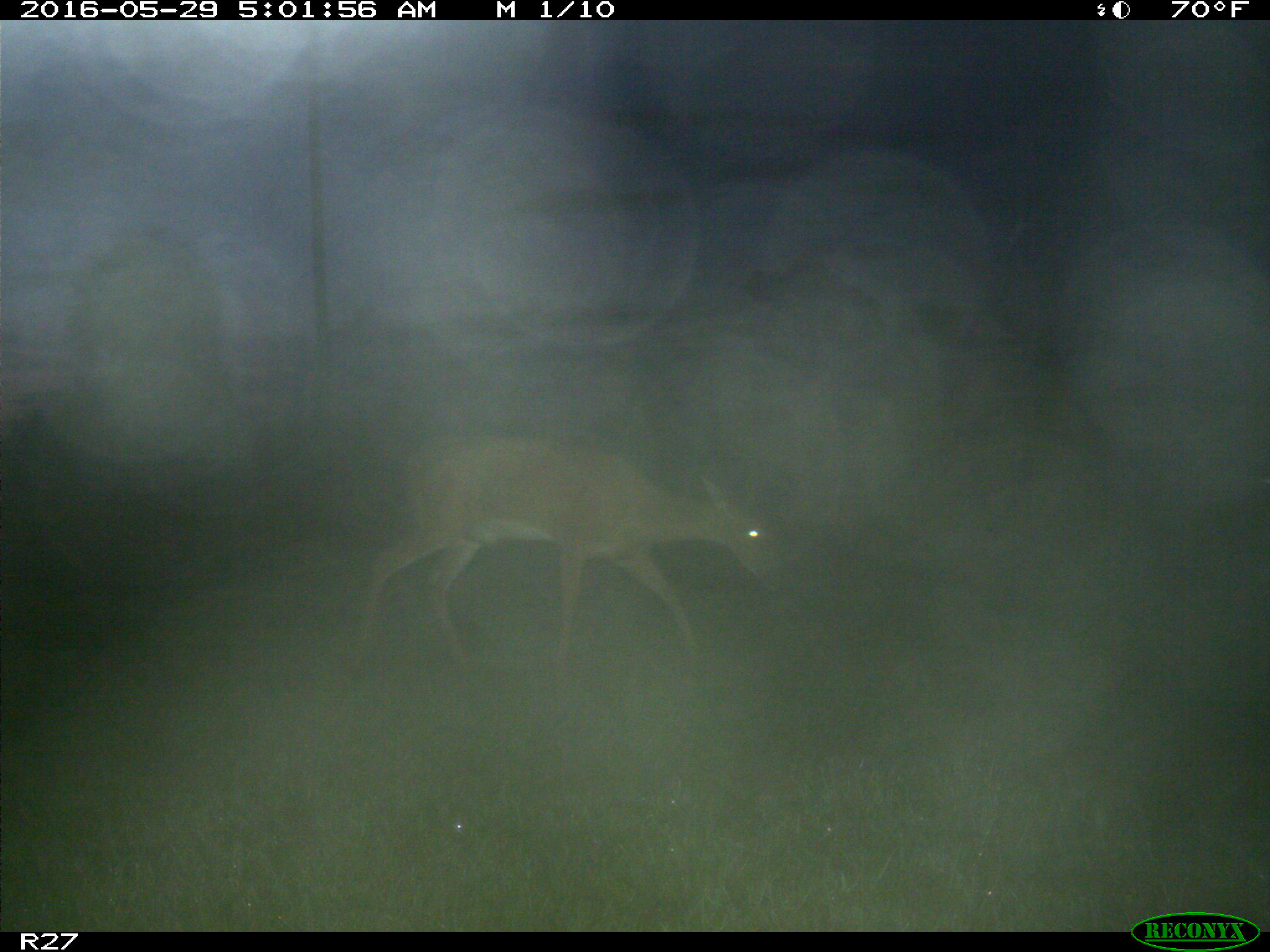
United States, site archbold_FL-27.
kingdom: Animalia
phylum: Chordata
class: Mammalia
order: Artiodactyla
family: Cervidae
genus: Odocoileus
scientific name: Odocoileus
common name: deer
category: unidentified deer